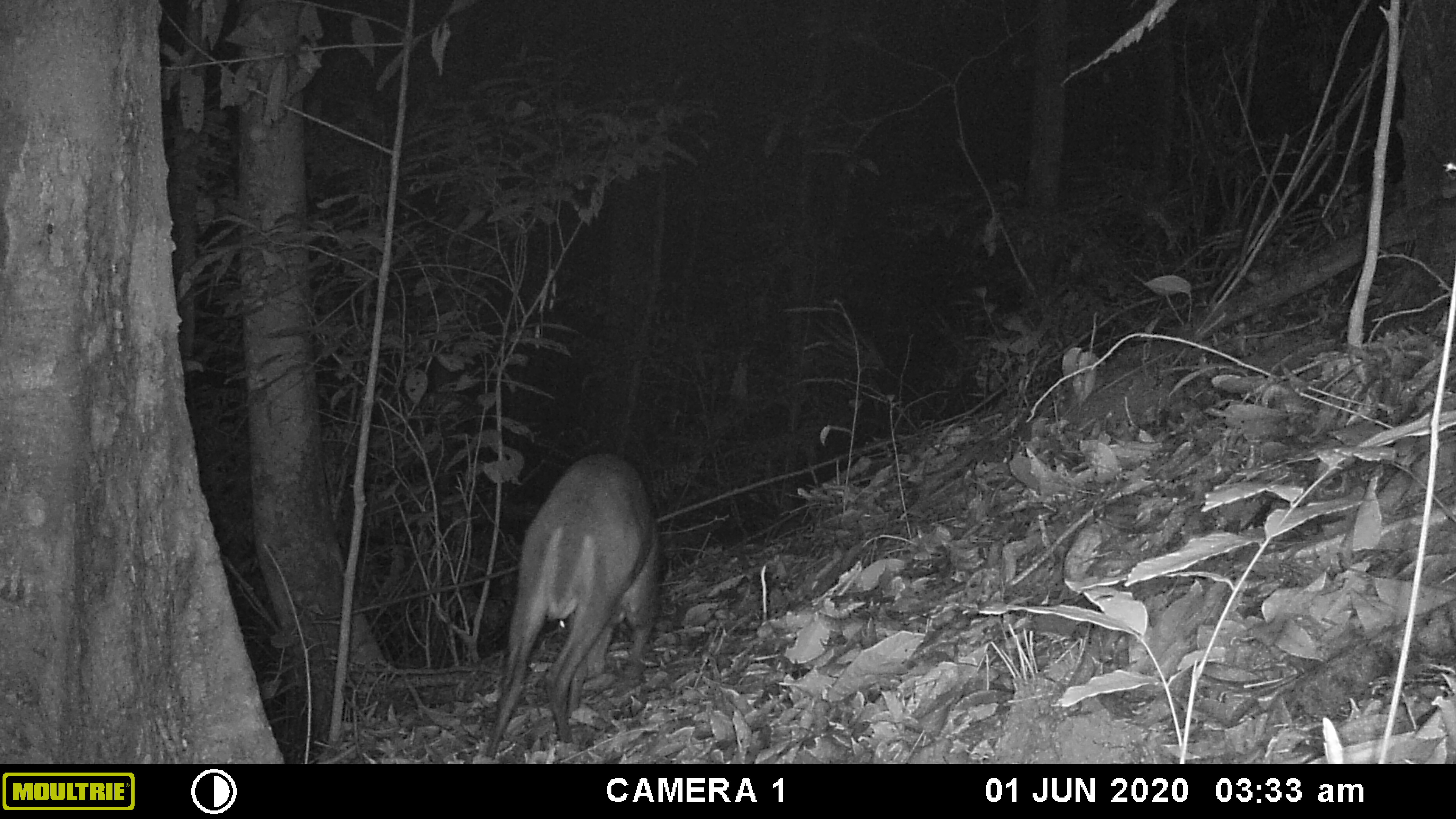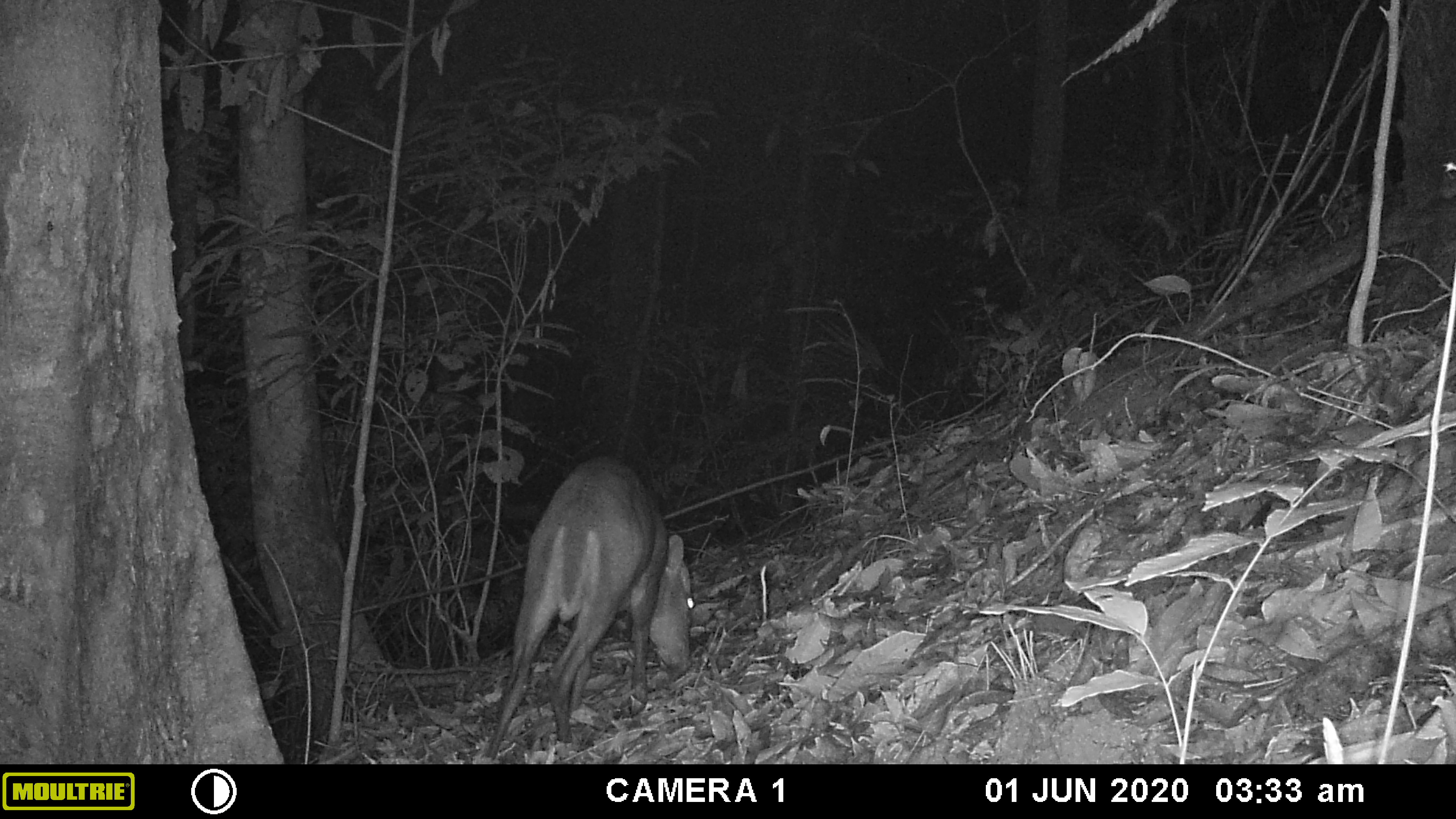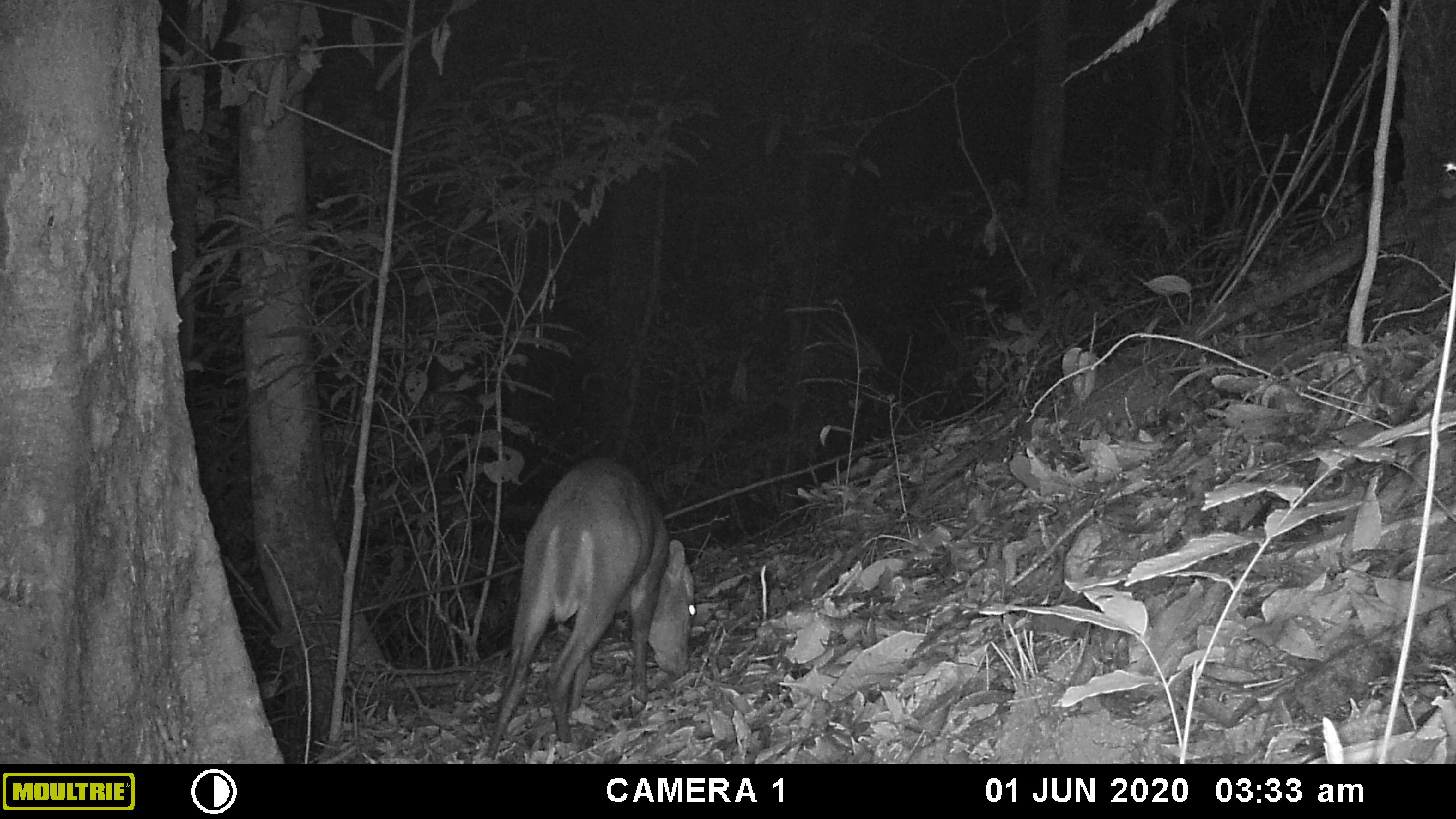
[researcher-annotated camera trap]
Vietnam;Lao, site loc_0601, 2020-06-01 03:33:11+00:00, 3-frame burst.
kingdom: Animalia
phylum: Chordata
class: Mammalia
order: Artiodactyla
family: Cervidae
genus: Muntiacus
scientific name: Muntiacus rooseveltorum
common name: roosevelt's muntjac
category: roosevelts muntjac group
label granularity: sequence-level